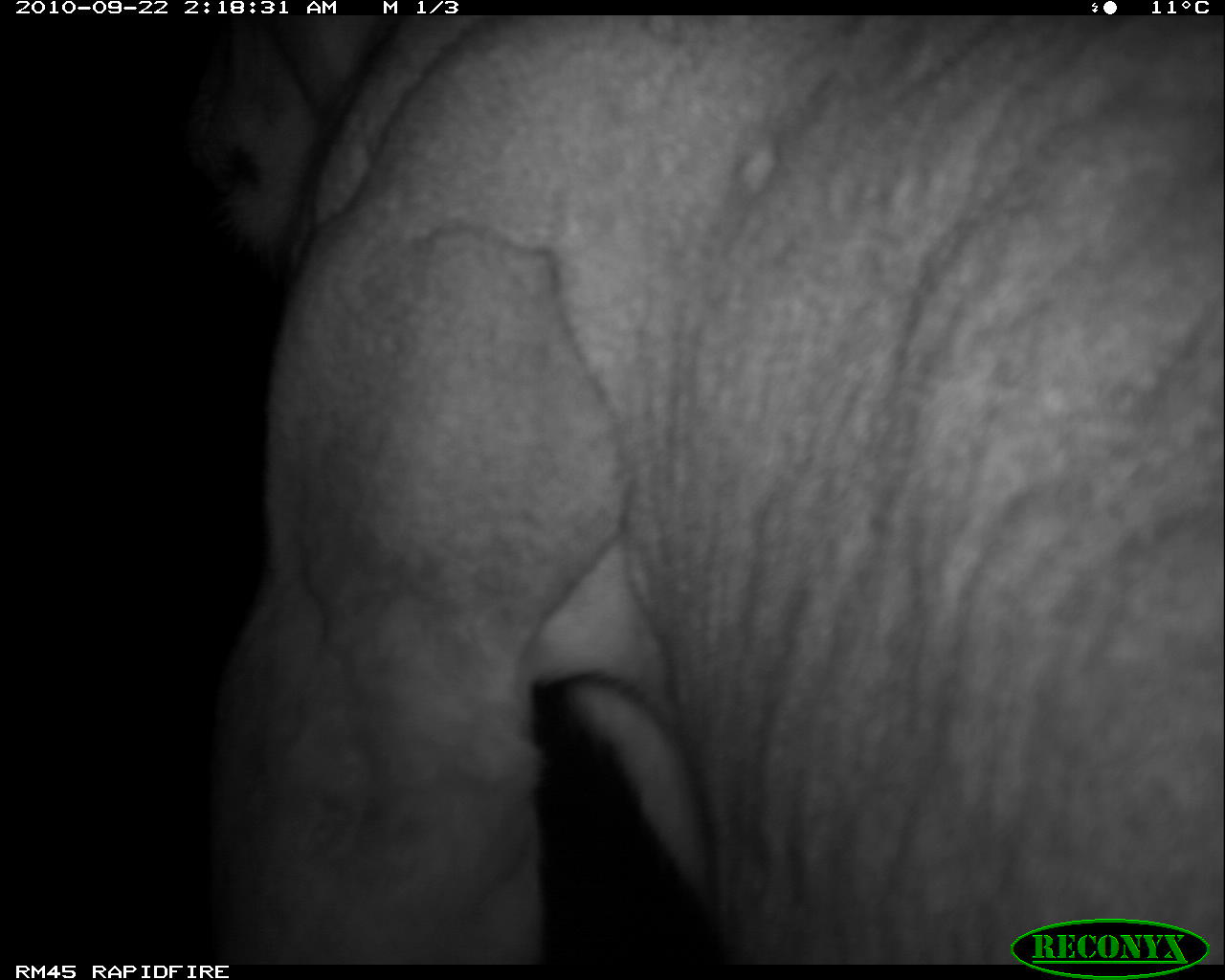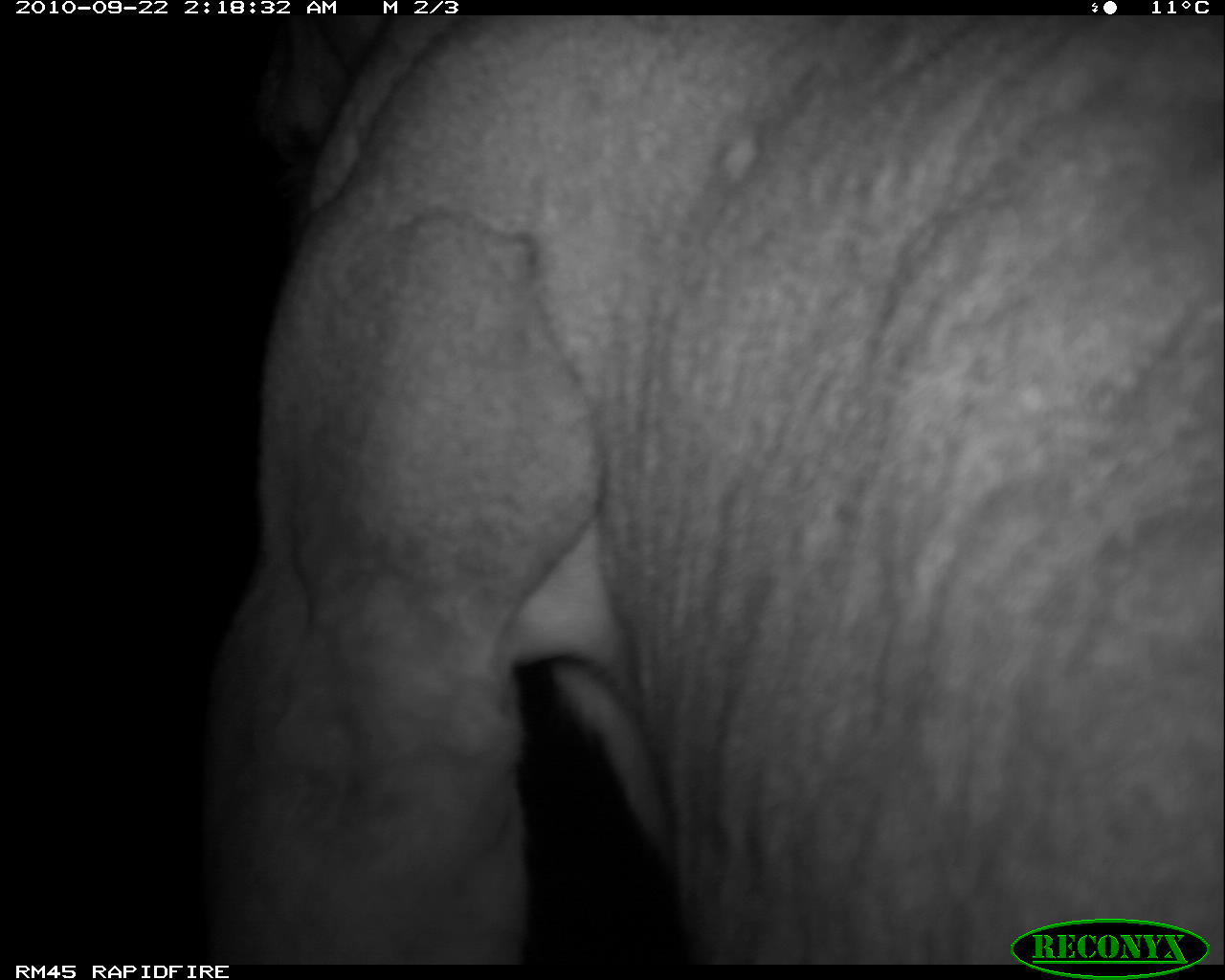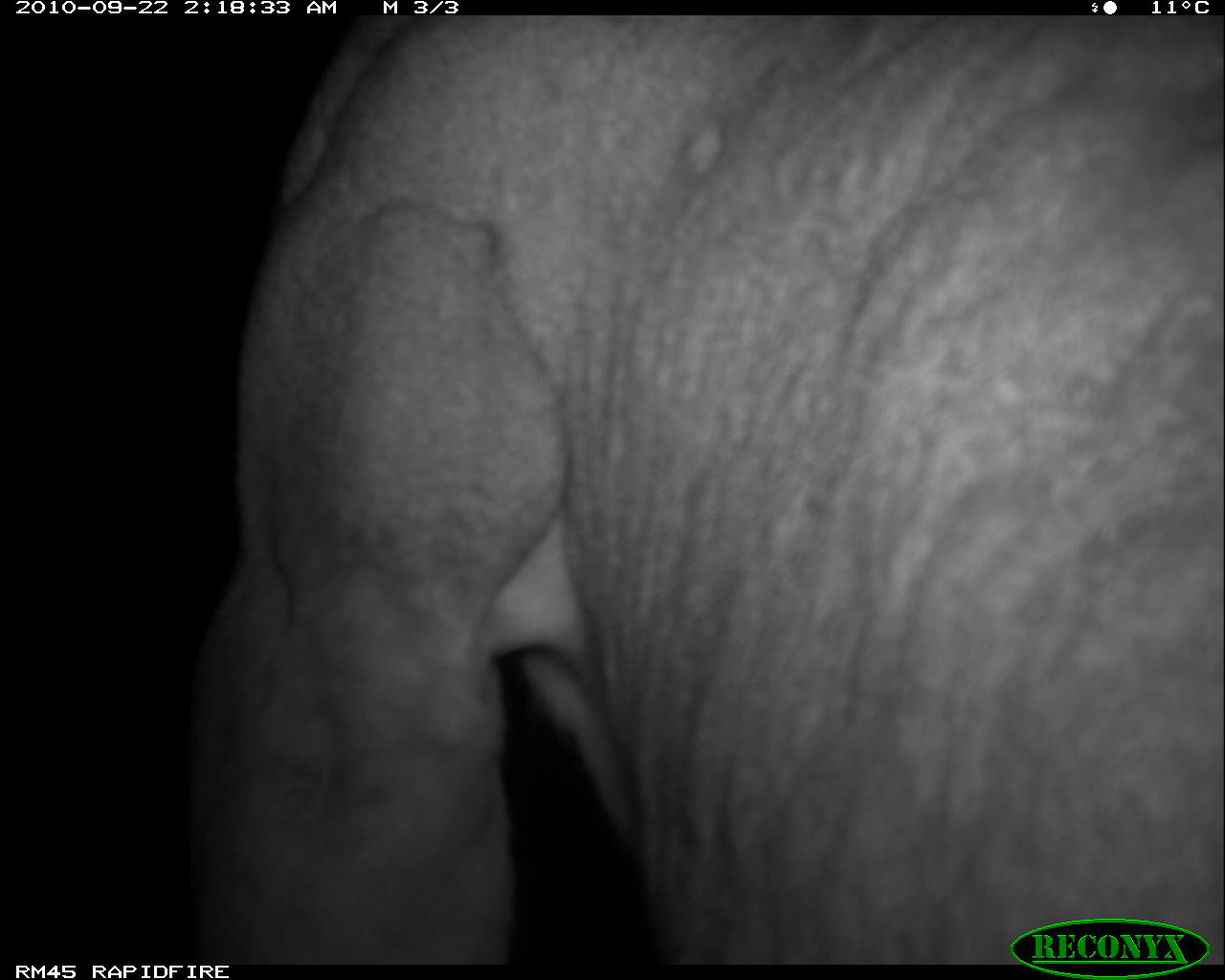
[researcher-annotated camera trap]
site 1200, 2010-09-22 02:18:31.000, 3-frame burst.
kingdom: Animalia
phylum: Chordata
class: Mammalia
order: Carnivora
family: Felidae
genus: Panthera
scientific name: Panthera leo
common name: lion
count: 1